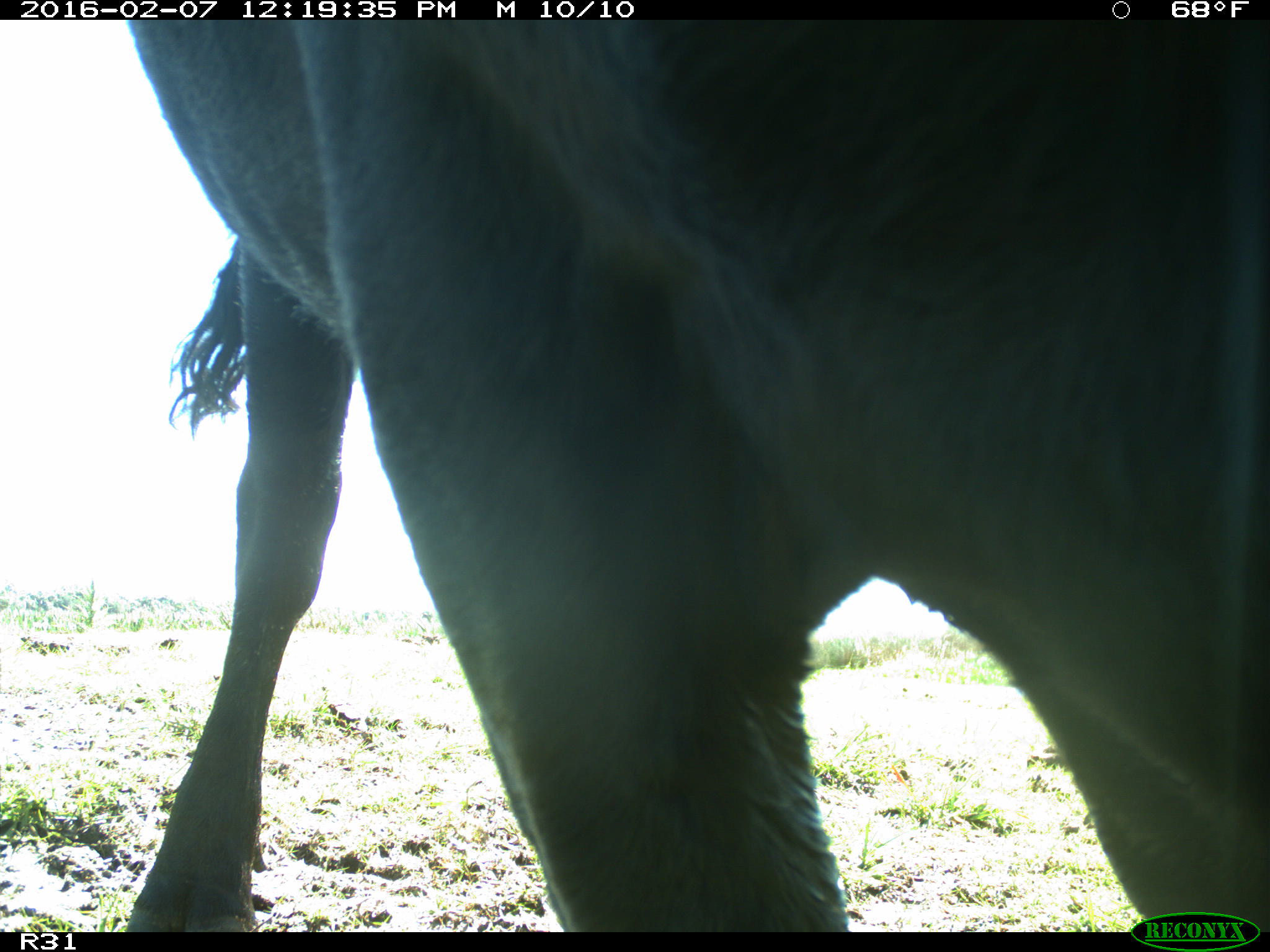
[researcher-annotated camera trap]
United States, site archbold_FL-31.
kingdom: Animalia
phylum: Chordata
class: Mammalia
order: Artiodactyla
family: Bovidae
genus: Bos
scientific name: Bos taurus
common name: domestic cow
Bos taurus (domestic cow).